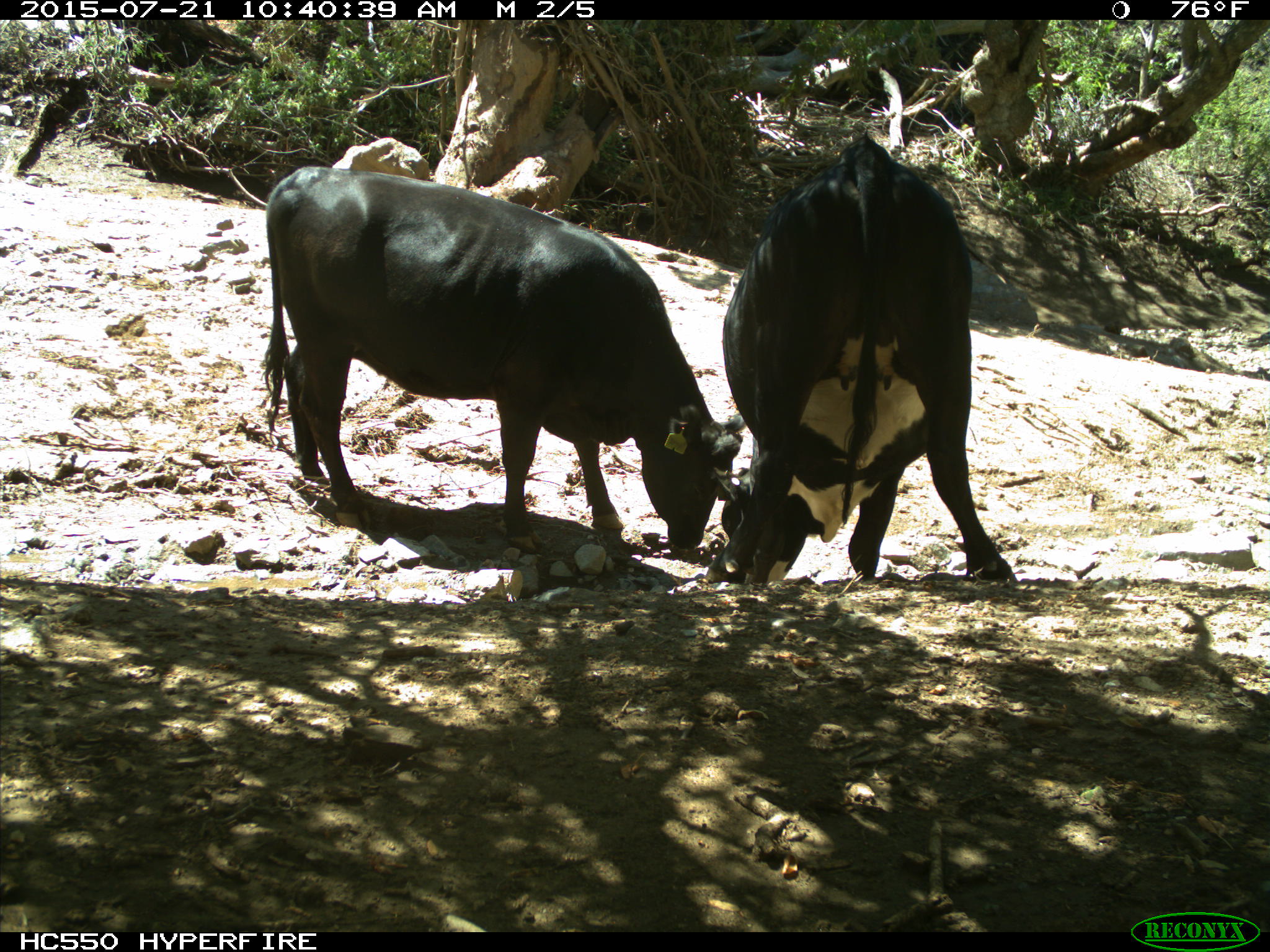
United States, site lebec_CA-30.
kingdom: Animalia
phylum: Chordata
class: Mammalia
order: Artiodactyla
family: Bovidae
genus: Bos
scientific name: Bos taurus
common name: domestic cow